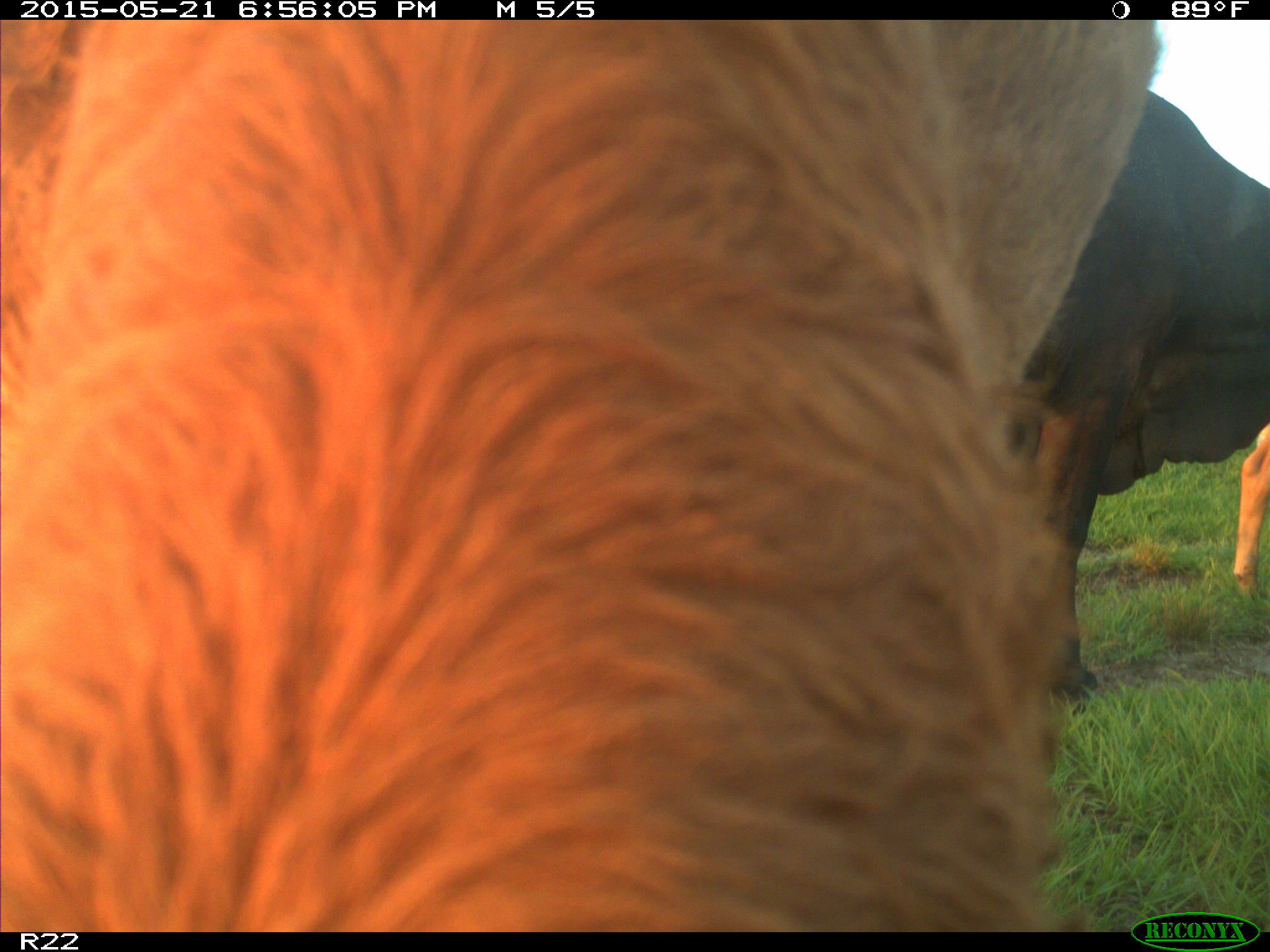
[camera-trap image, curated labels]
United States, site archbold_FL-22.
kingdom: Animalia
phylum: Chordata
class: Mammalia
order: Artiodactyla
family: Bovidae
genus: Bos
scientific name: Bos taurus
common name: domestic cow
Bos taurus (domestic cow).